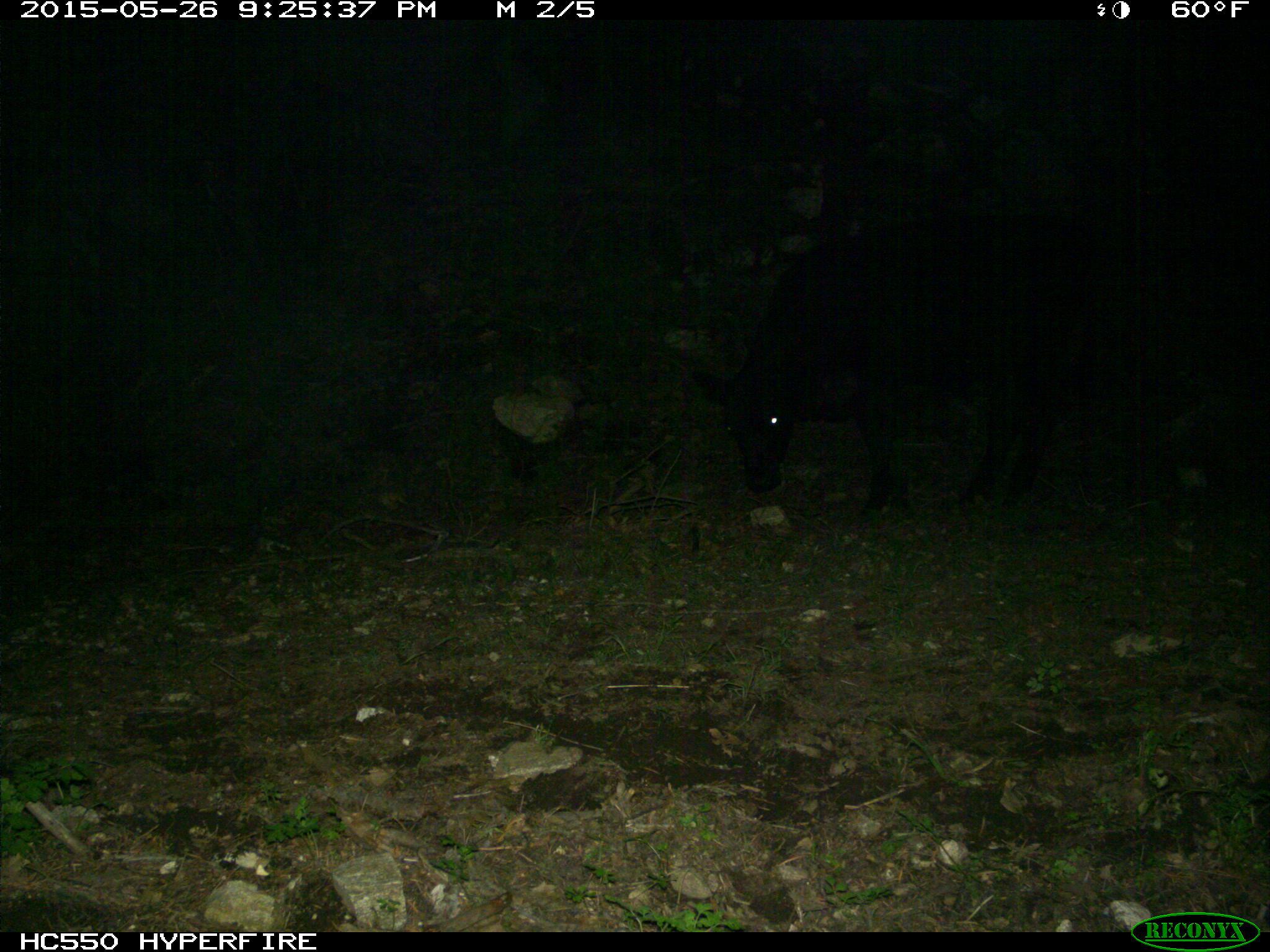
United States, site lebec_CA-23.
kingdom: Animalia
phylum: Chordata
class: Mammalia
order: Artiodactyla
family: Bovidae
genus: Bos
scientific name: Bos taurus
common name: domestic cow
Bos taurus (domestic cow).